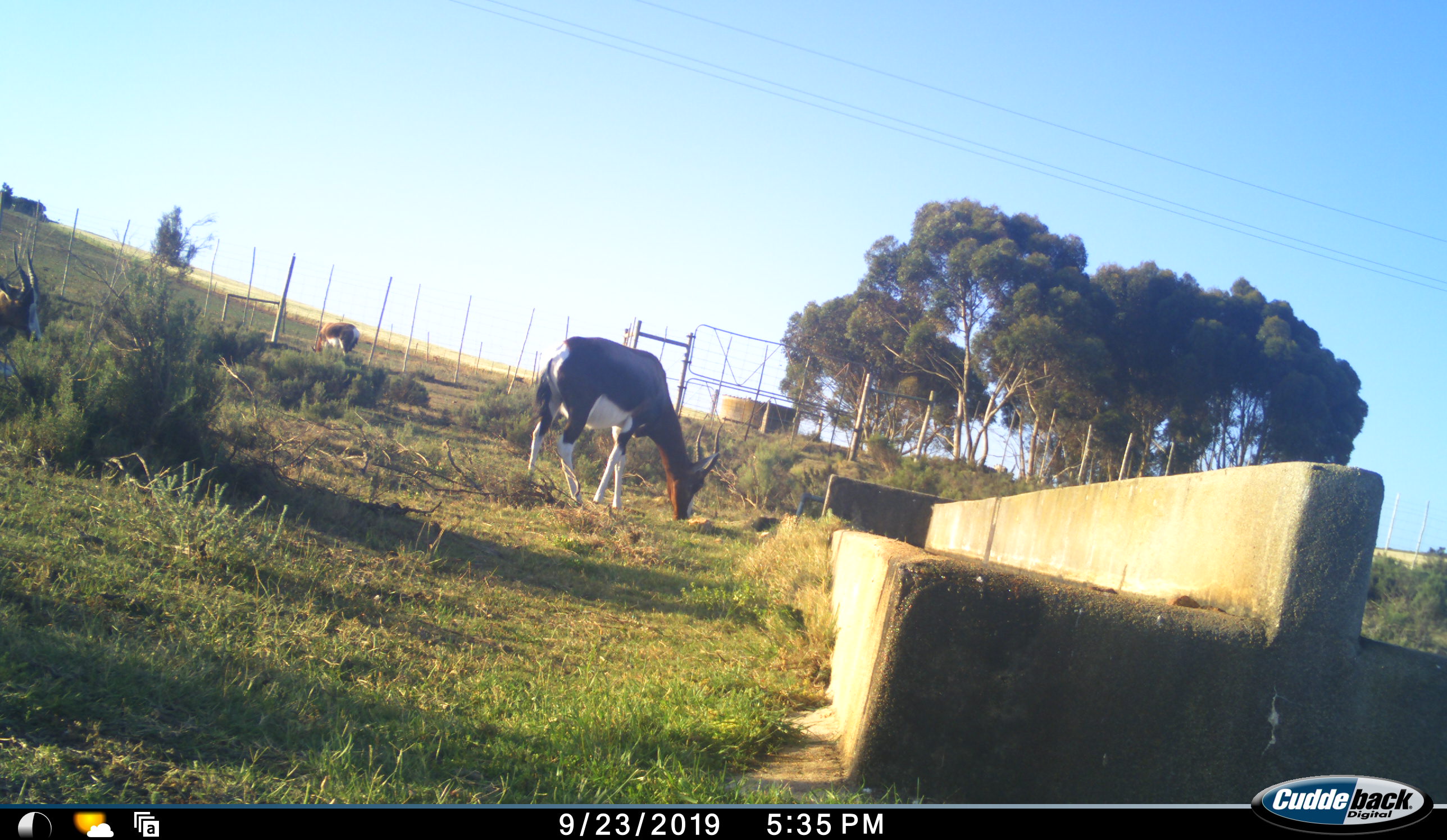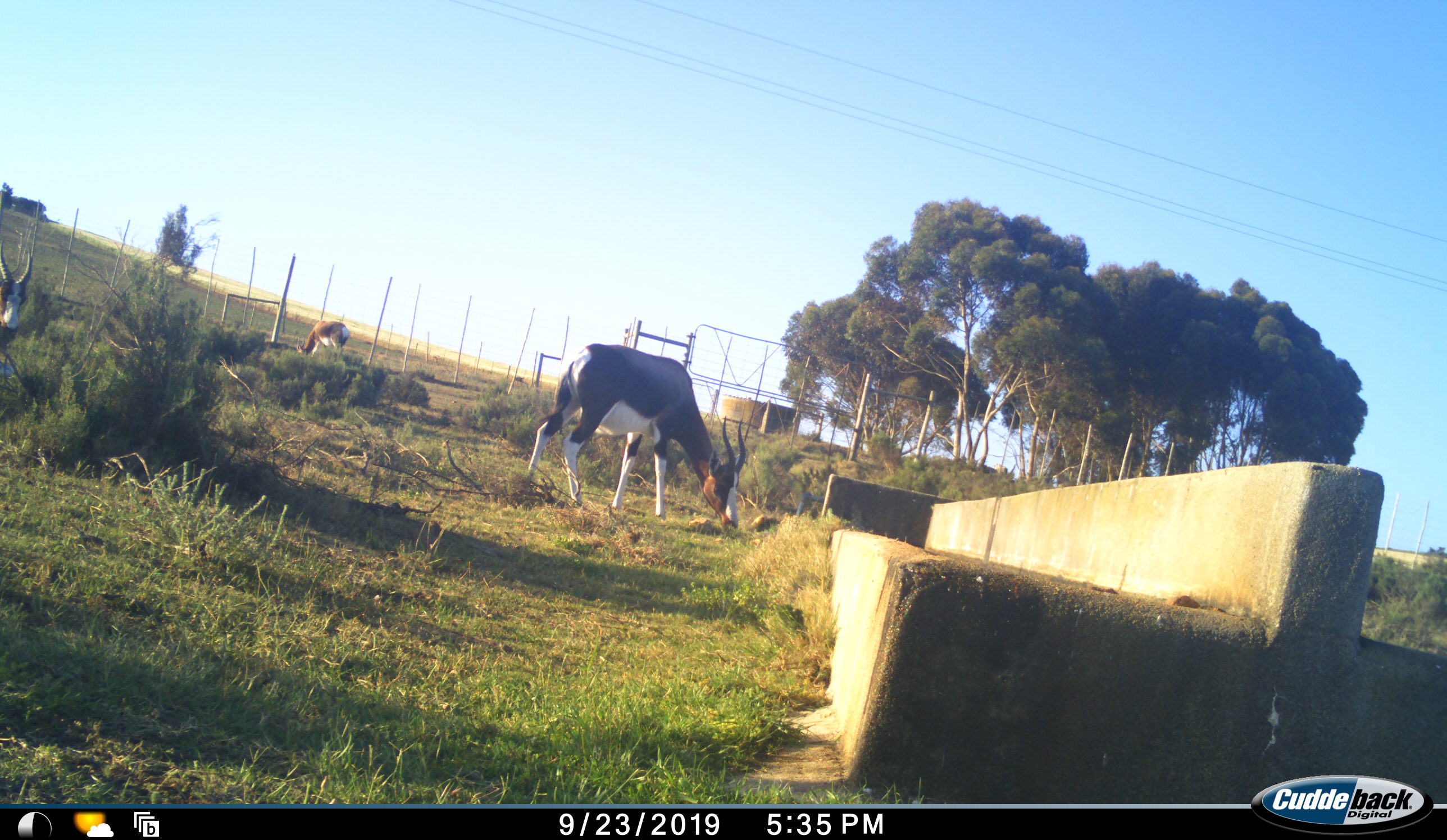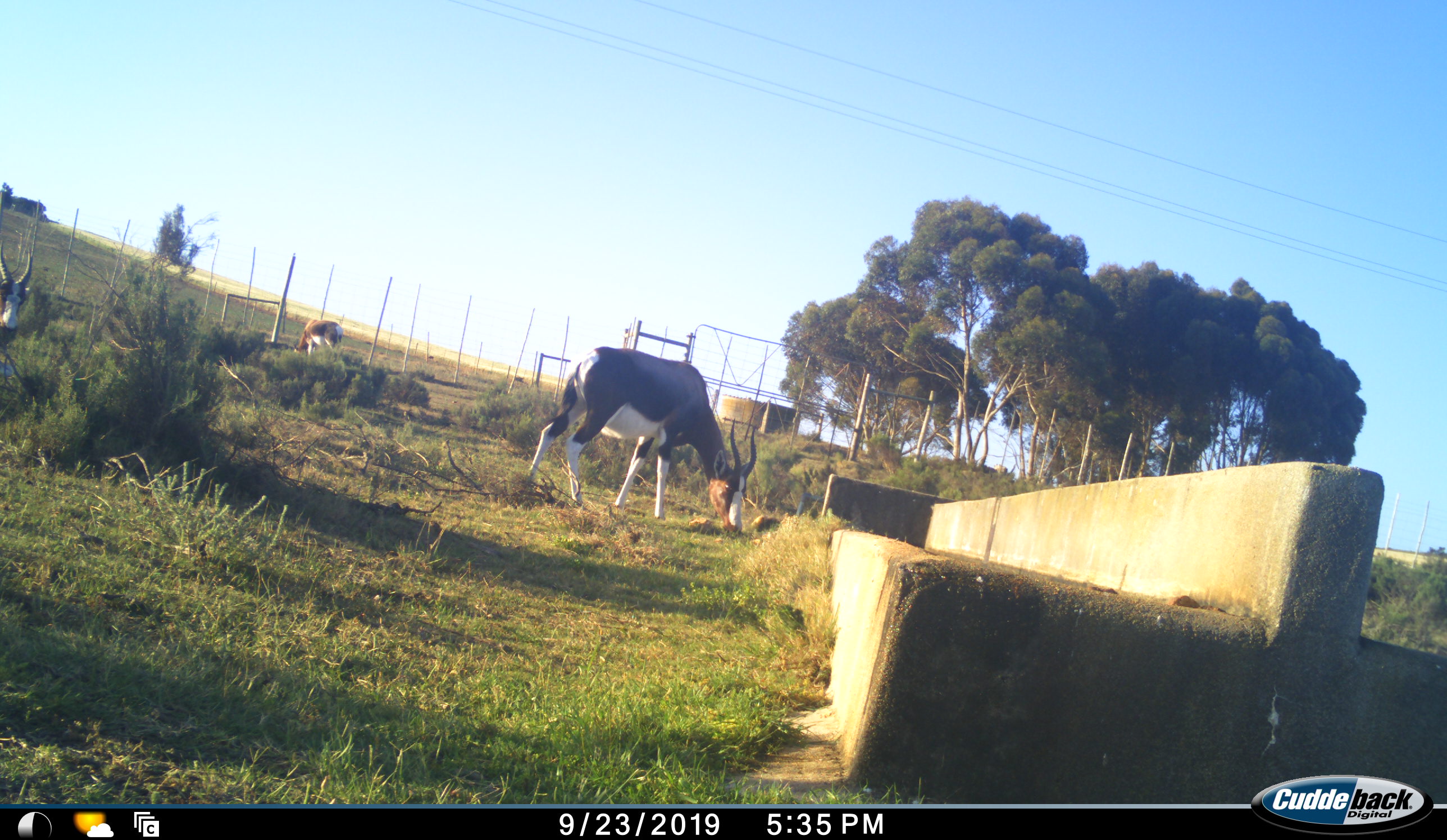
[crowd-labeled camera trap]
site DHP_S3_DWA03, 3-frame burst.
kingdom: Animalia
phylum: Chordata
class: Mammalia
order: Artiodactyla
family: Bovidae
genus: Damaliscus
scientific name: Damaliscus pygargus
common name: bontebok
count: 3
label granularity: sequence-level